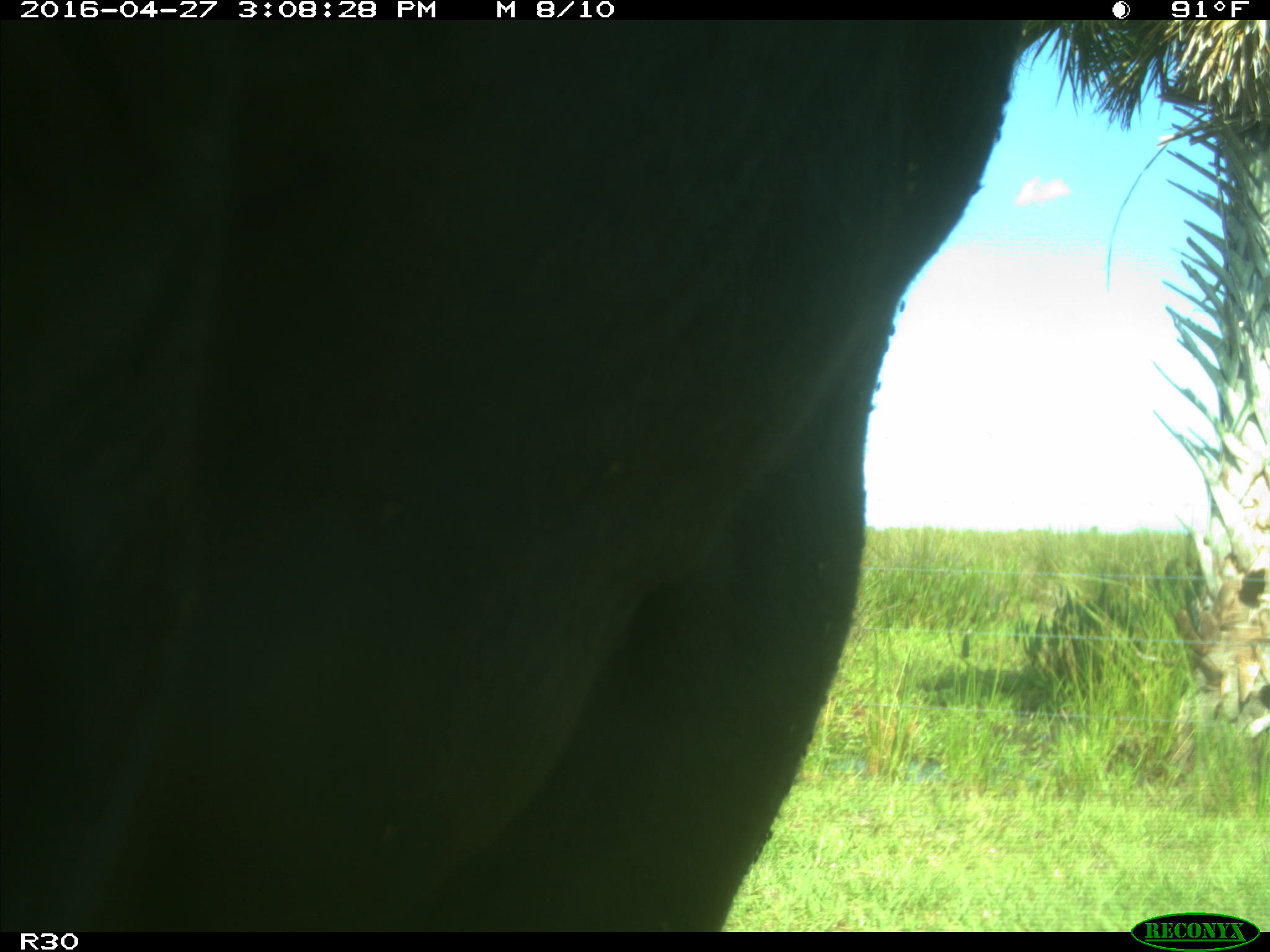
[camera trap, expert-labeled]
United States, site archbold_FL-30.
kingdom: Animalia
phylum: Chordata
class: Mammalia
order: Artiodactyla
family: Bovidae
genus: Bos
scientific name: Bos taurus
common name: domestic cow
Bos taurus (domestic cow).